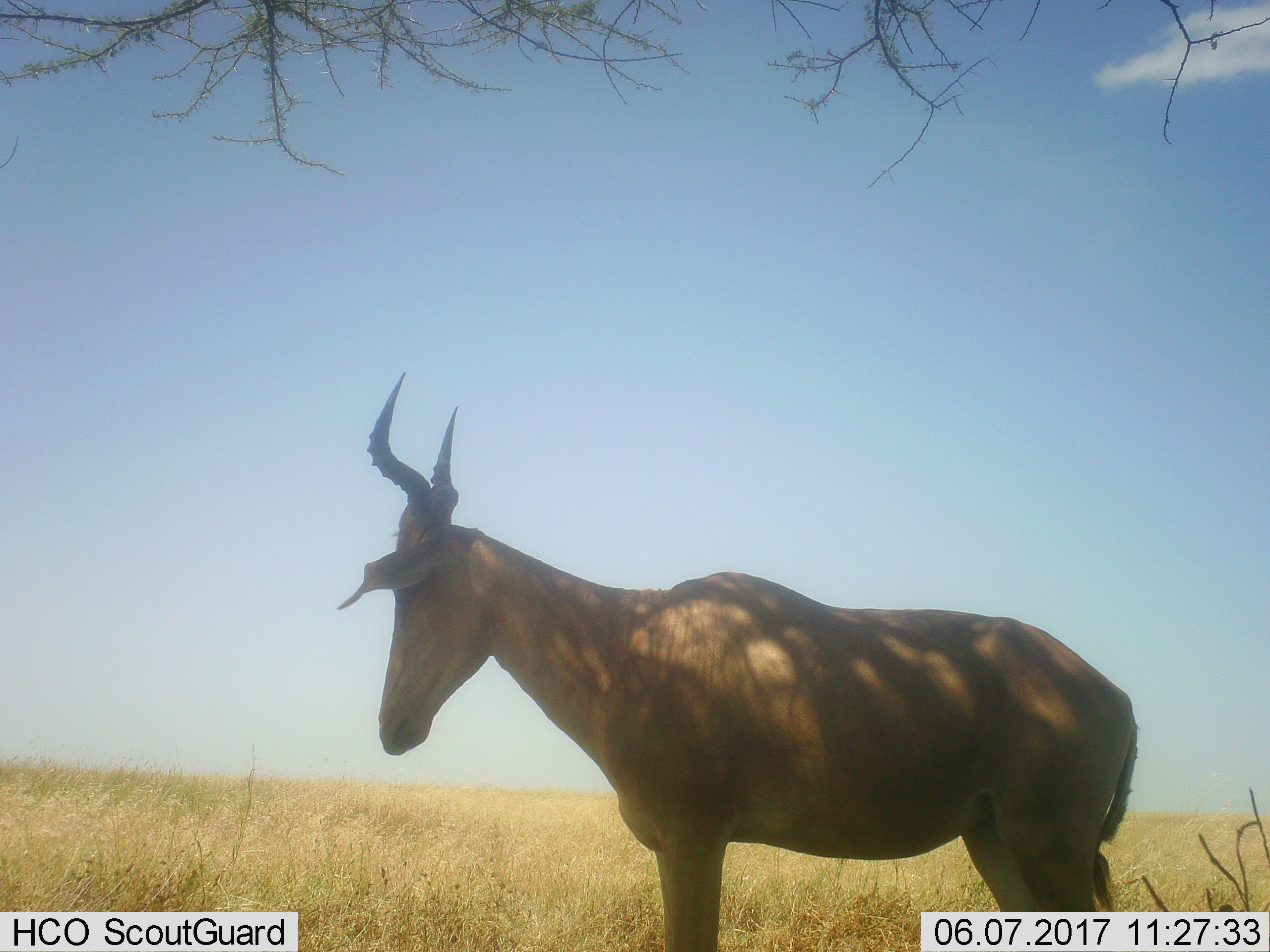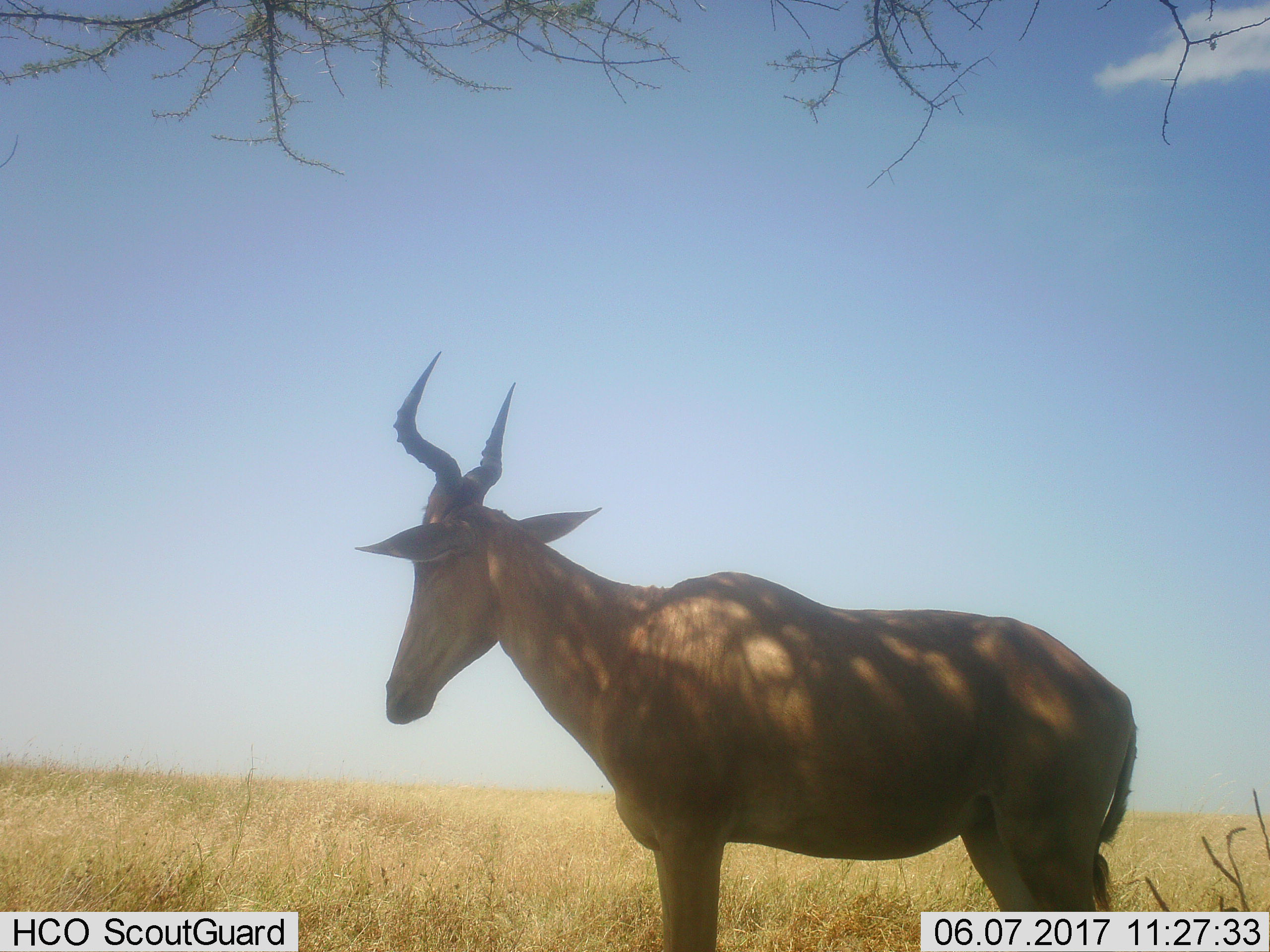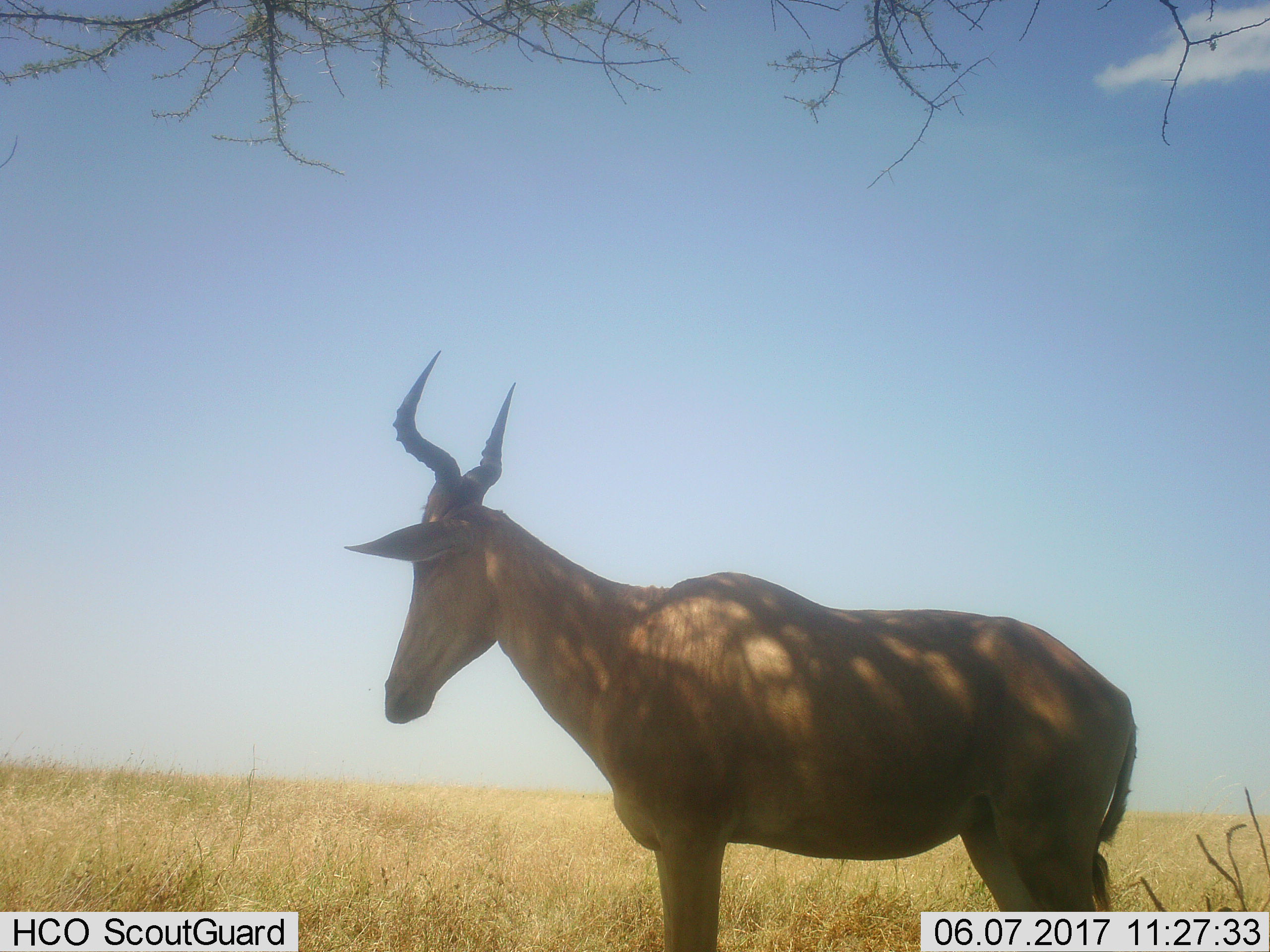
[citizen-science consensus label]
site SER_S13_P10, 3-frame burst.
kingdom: Animalia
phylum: Chordata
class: Mammalia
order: Artiodactyla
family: Bovidae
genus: Alcelaphus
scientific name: Alcelaphus buselaphus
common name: hartebeest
Hartebeest (Alcelaphus buselaphus), count 1. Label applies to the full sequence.